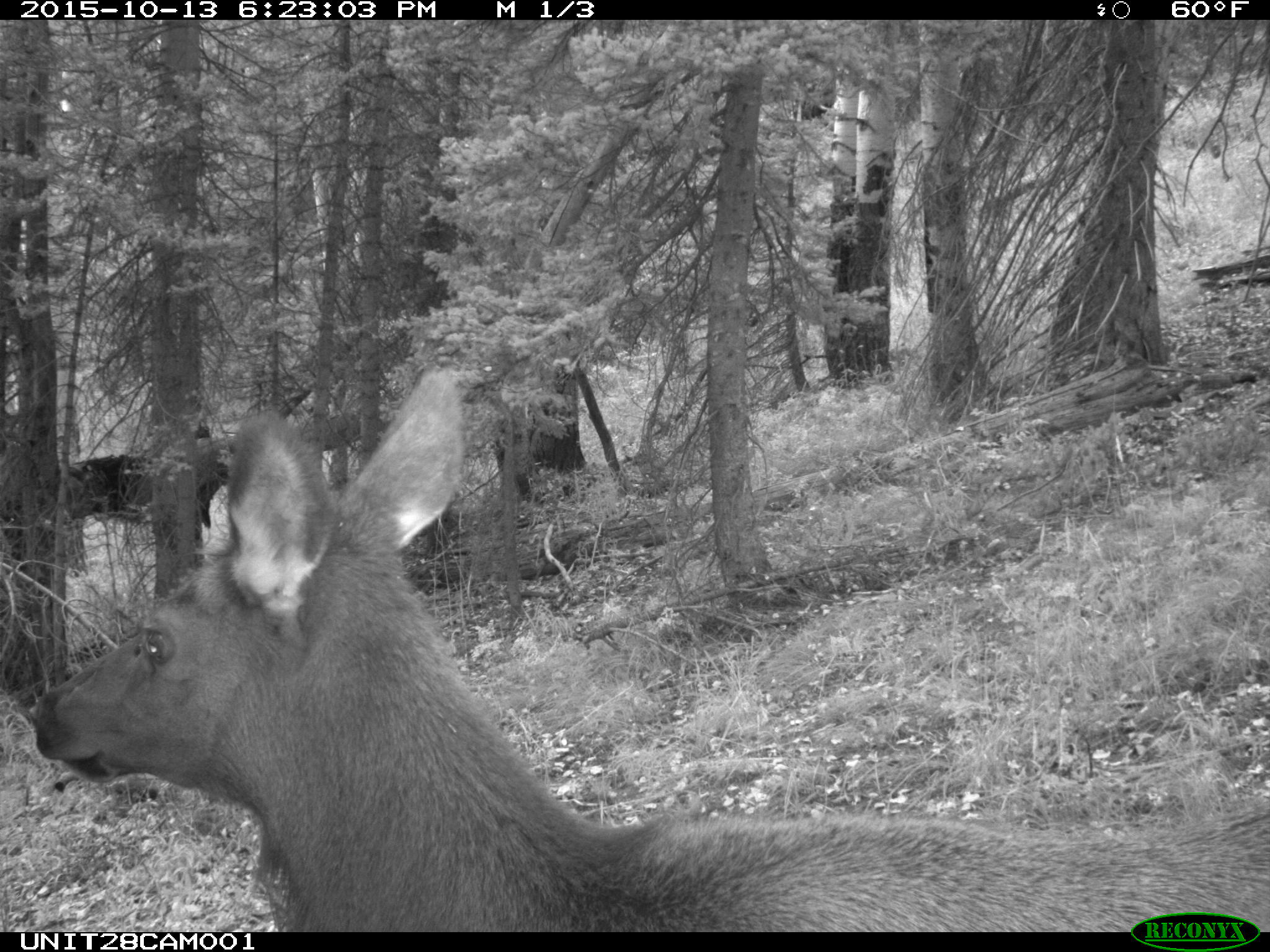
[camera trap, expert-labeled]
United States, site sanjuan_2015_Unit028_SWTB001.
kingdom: Animalia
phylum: Chordata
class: Mammalia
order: Artiodactyla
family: Cervidae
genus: Cervus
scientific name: Cervus elaphus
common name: red deer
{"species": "Cervus elaphus (red deer)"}